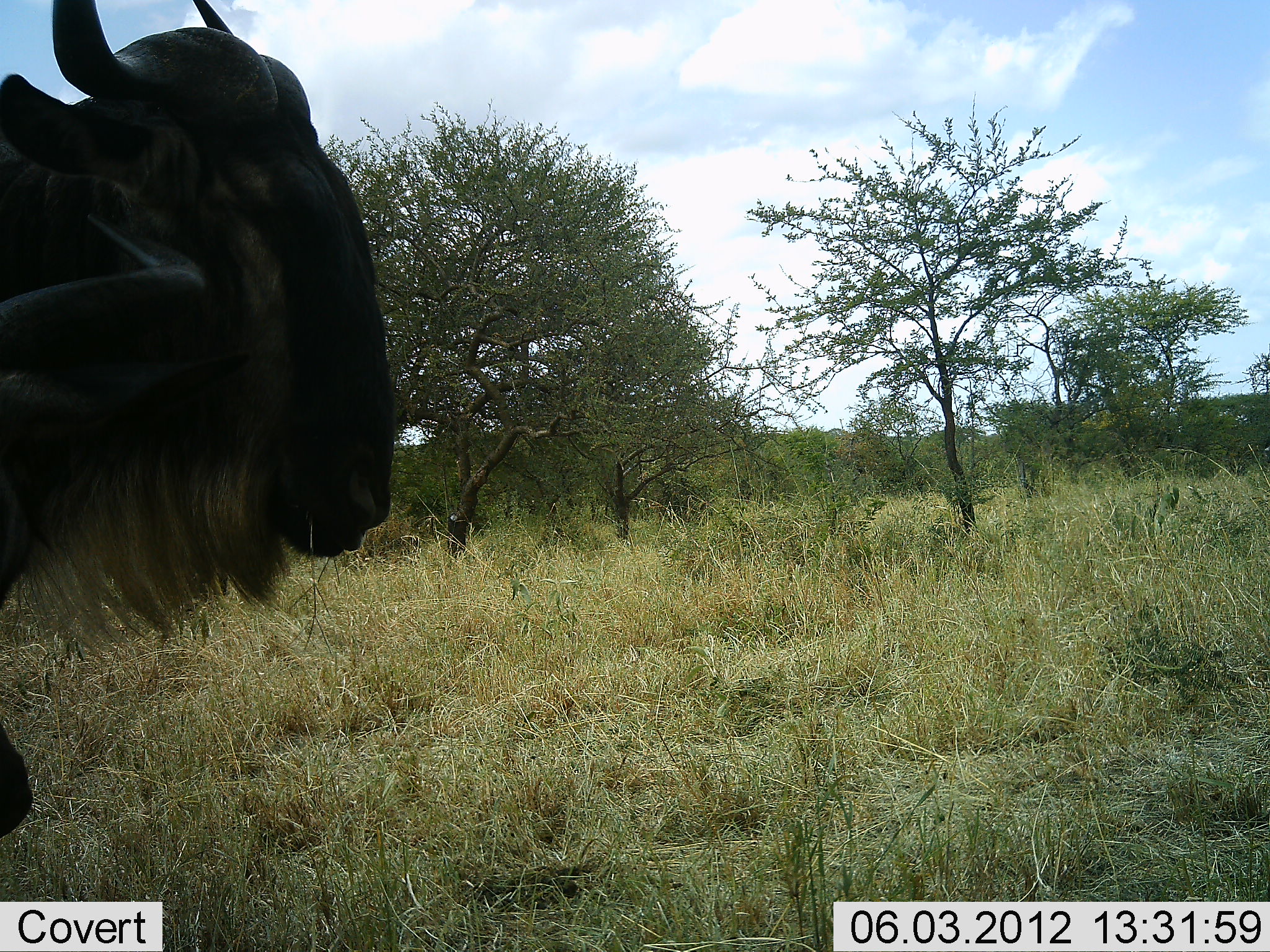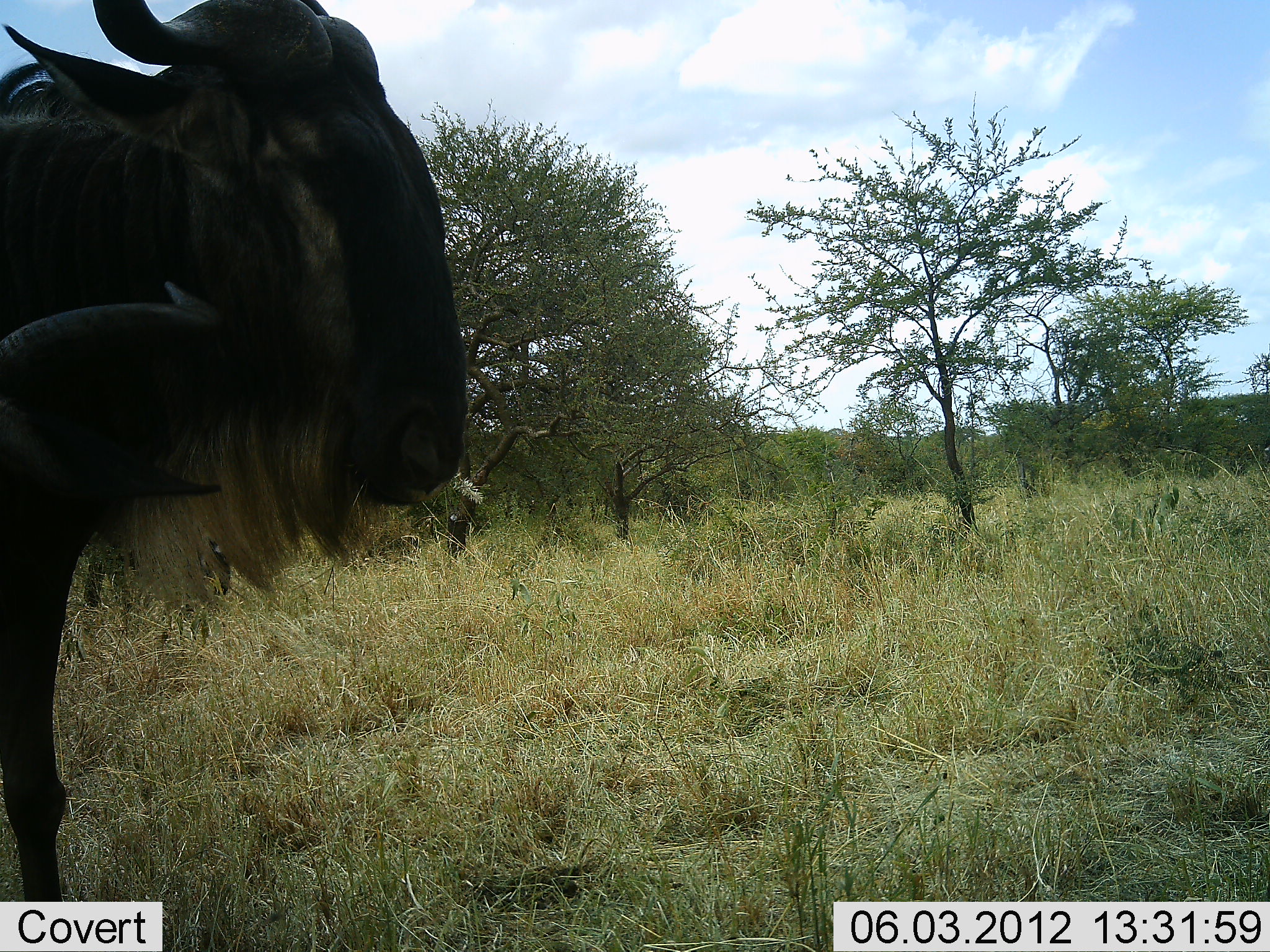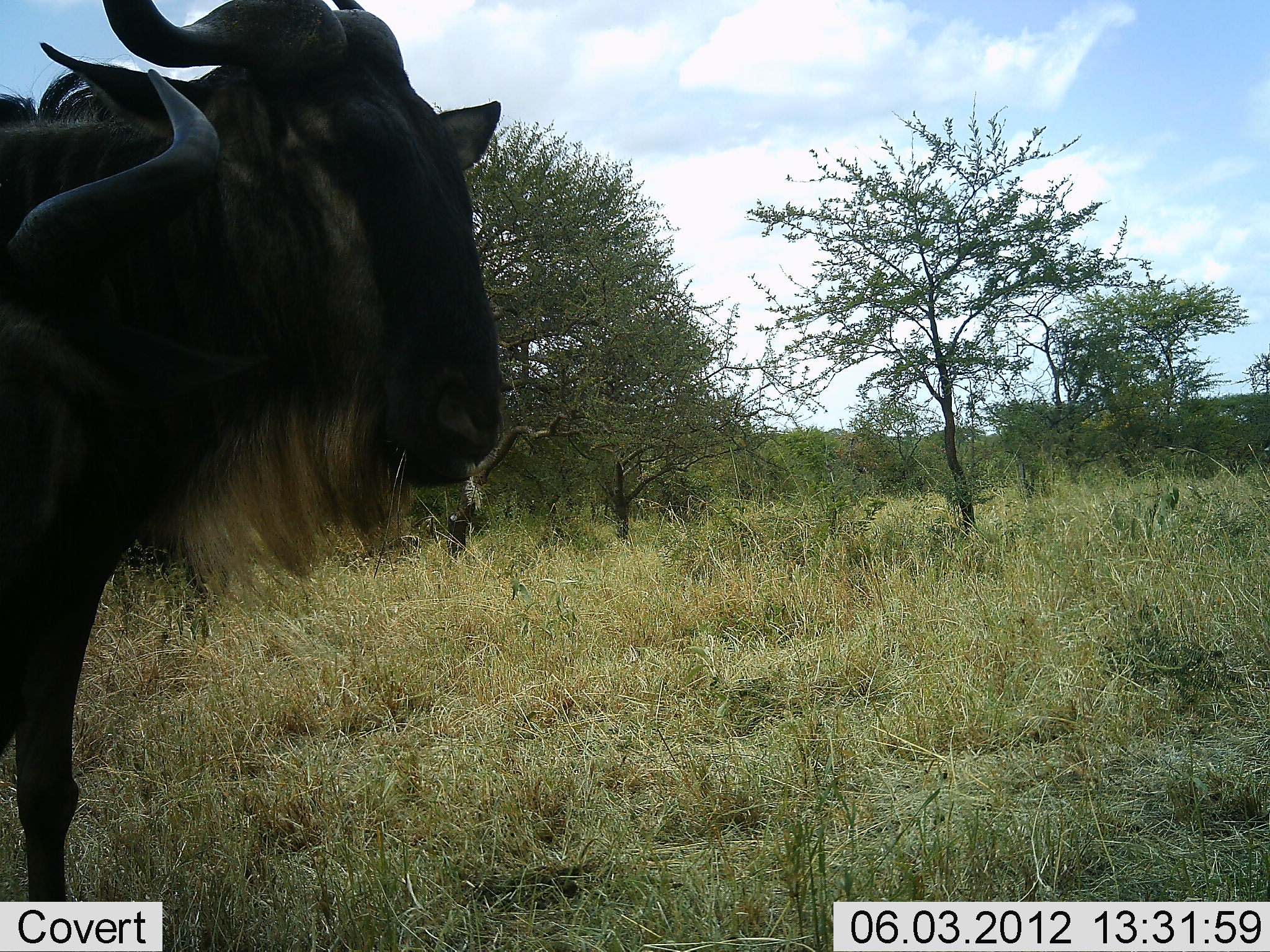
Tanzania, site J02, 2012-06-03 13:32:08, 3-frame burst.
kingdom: Animalia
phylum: Chordata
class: Mammalia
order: Artiodactyla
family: Bovidae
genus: Connochaetes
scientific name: Connochaetes taurinus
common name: blue wildebeest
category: wildebeest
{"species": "wildebeest (blue wildebeest) (Connochaetes taurinus)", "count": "1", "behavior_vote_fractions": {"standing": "30%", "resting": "0%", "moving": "60%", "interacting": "0%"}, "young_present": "0%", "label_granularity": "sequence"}